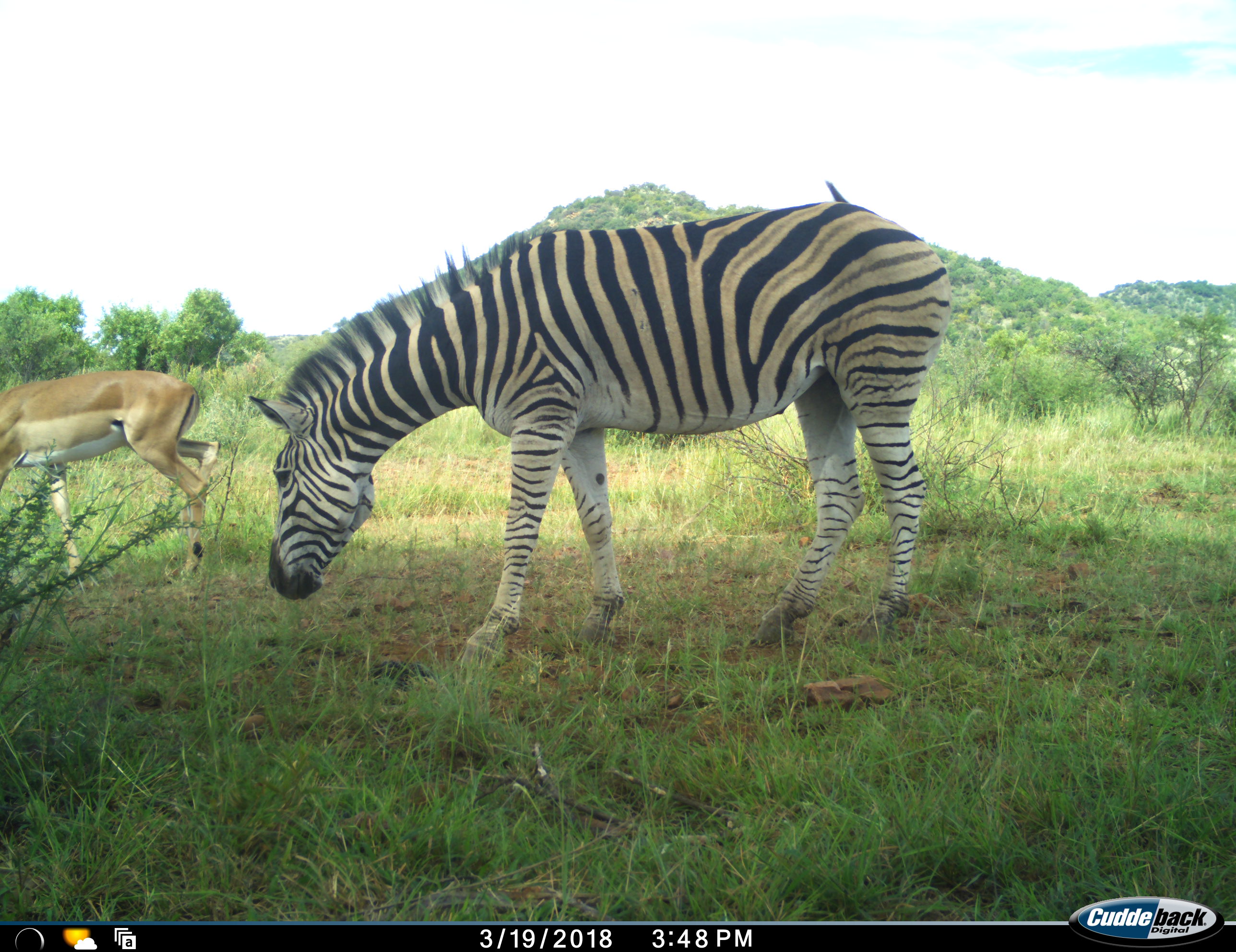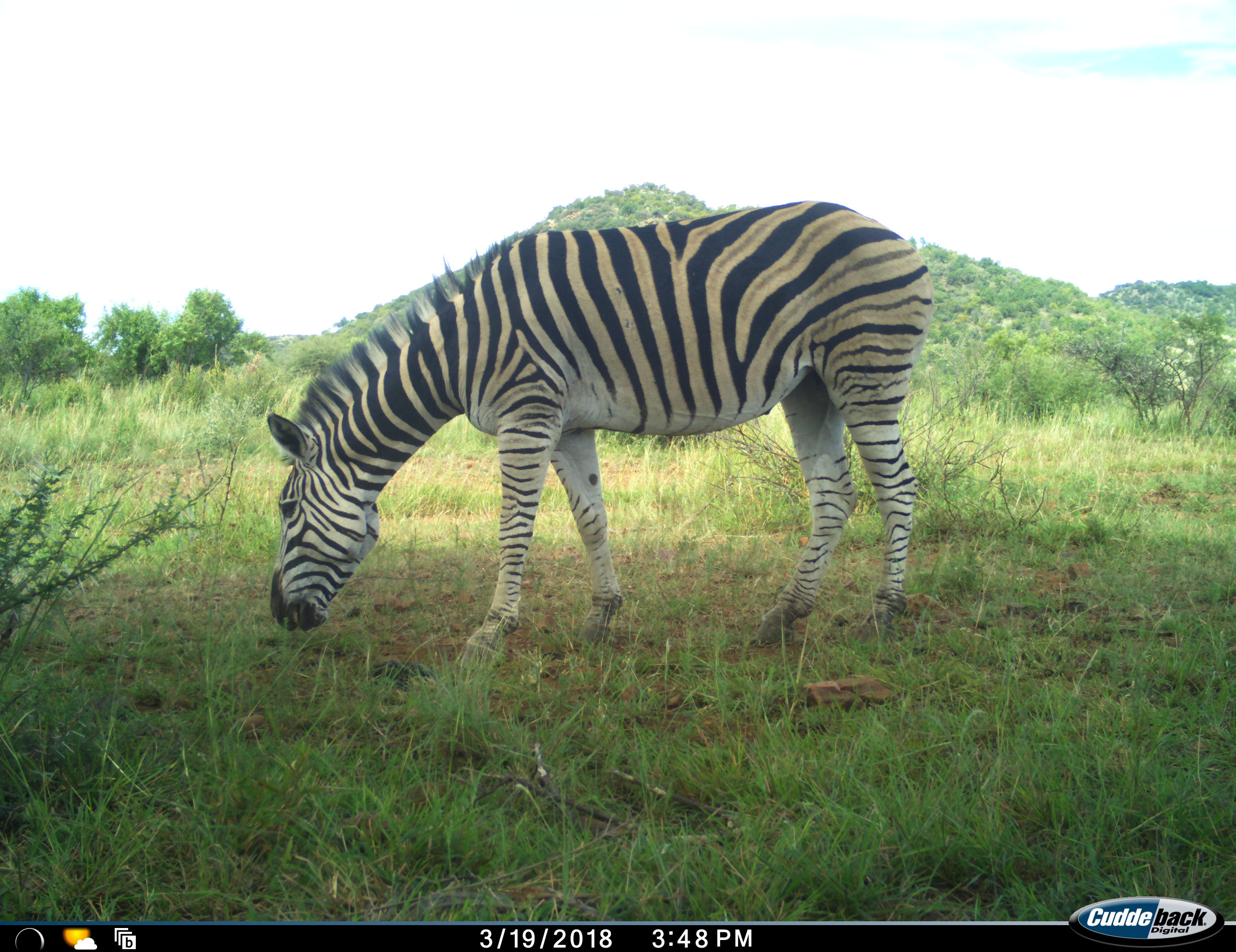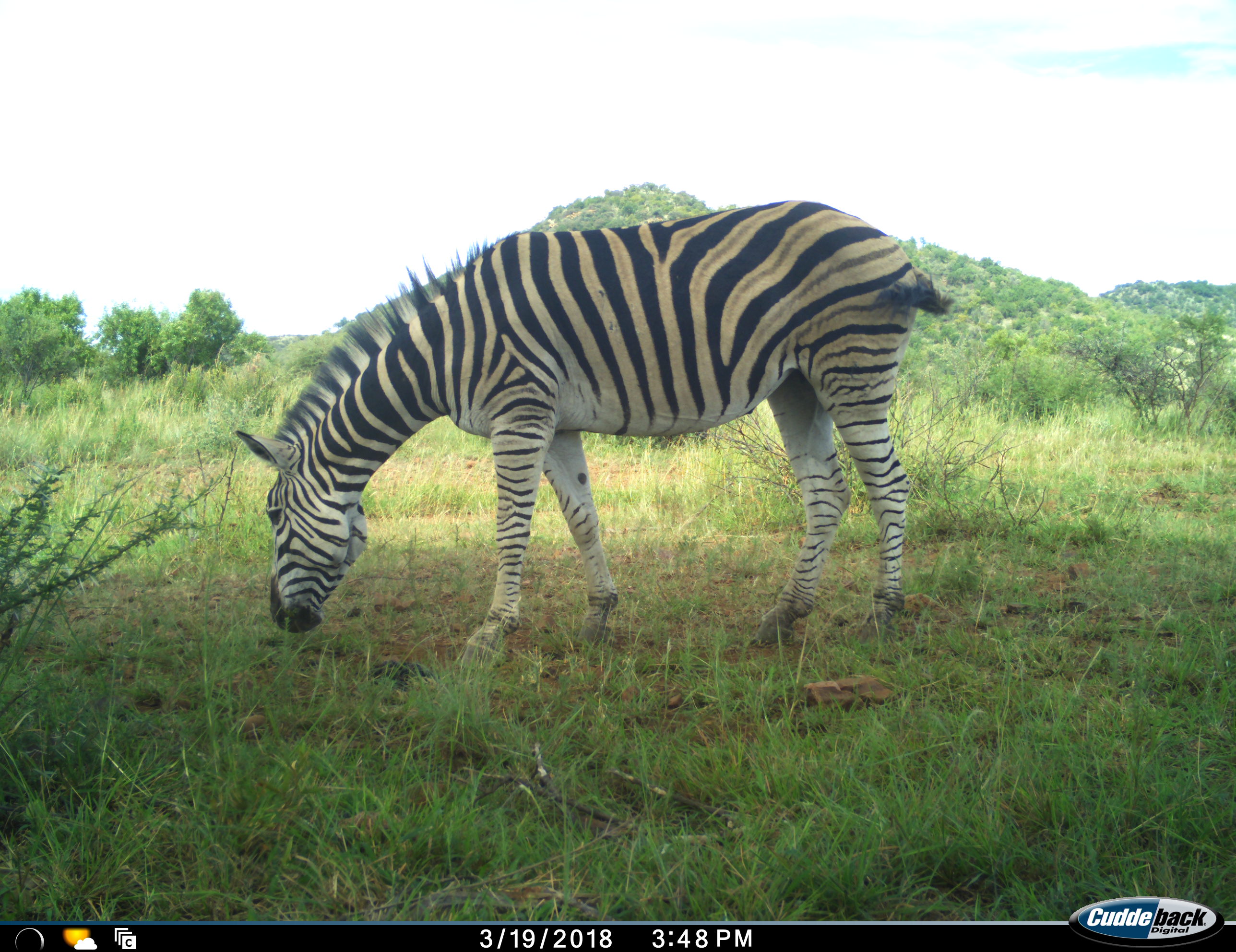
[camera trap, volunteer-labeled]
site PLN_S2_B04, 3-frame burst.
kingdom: Animalia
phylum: Chordata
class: Mammalia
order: Artiodactyla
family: Bovidae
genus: Aepyceros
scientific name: Aepyceros melampus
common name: impala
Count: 1.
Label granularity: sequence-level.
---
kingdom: Animalia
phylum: Chordata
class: Mammalia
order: Perissodactyla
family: Equidae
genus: Equus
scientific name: Equus quagga burchellii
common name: burchell's zebra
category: zebraburchells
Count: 1.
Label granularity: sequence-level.